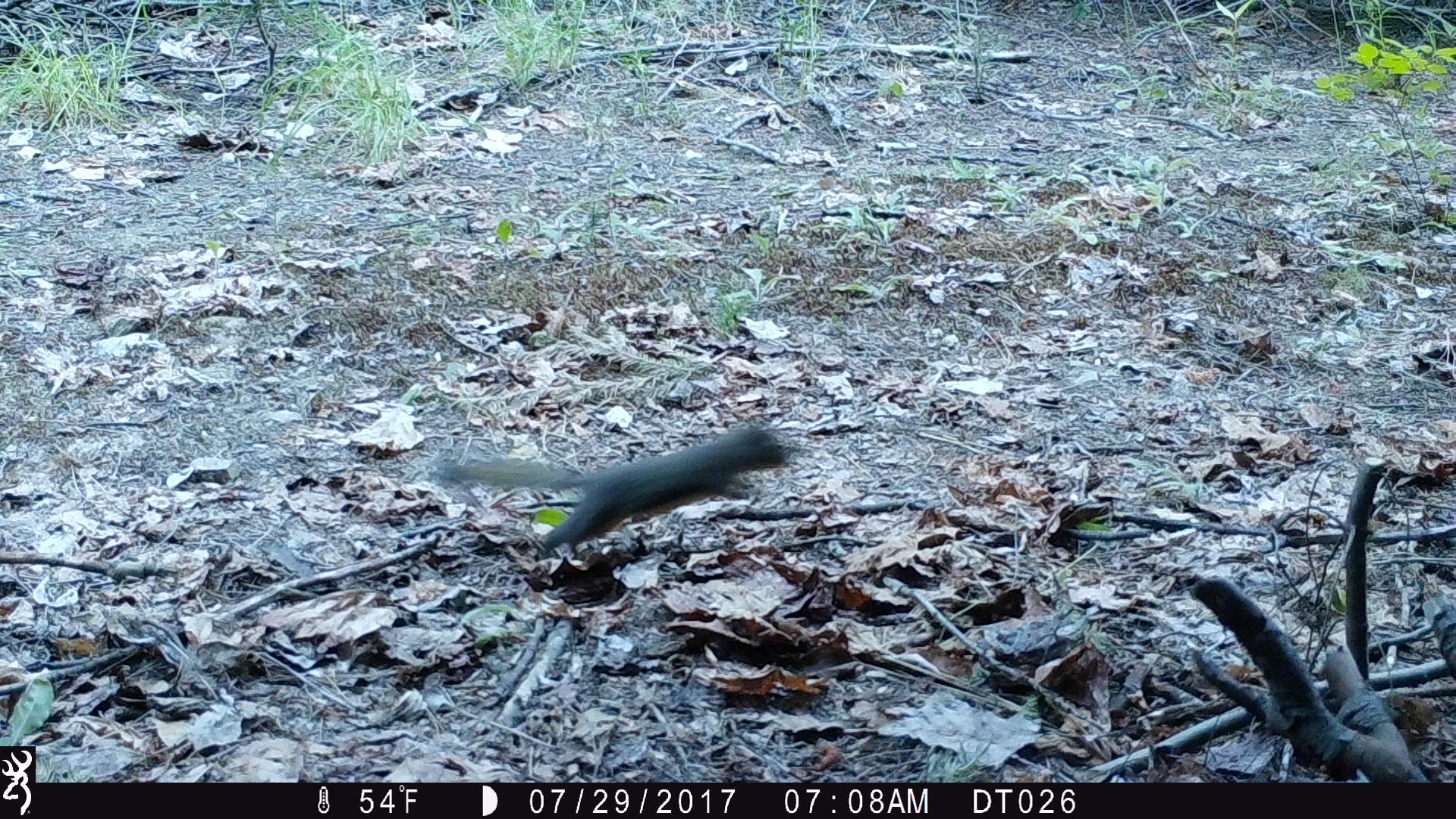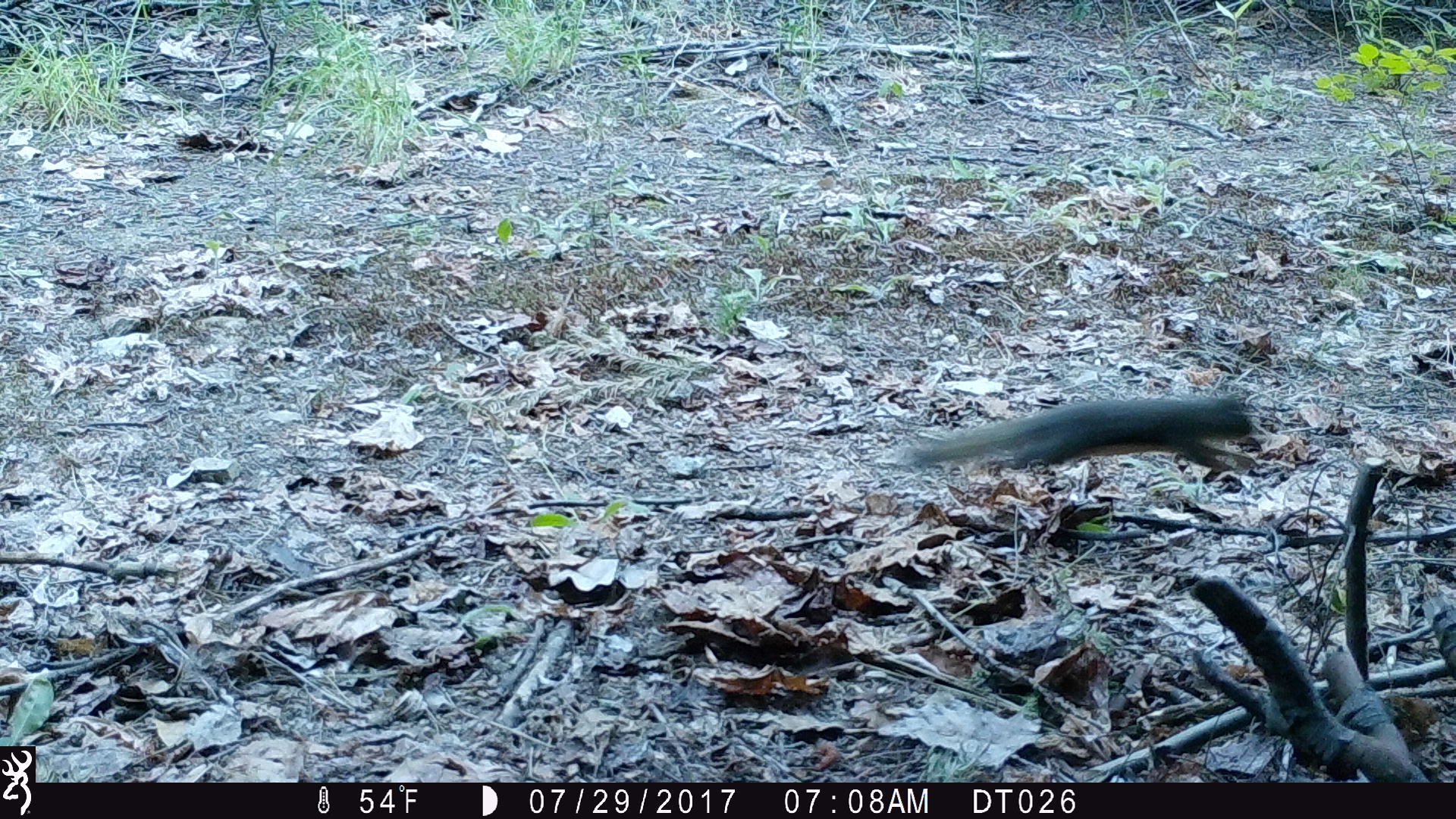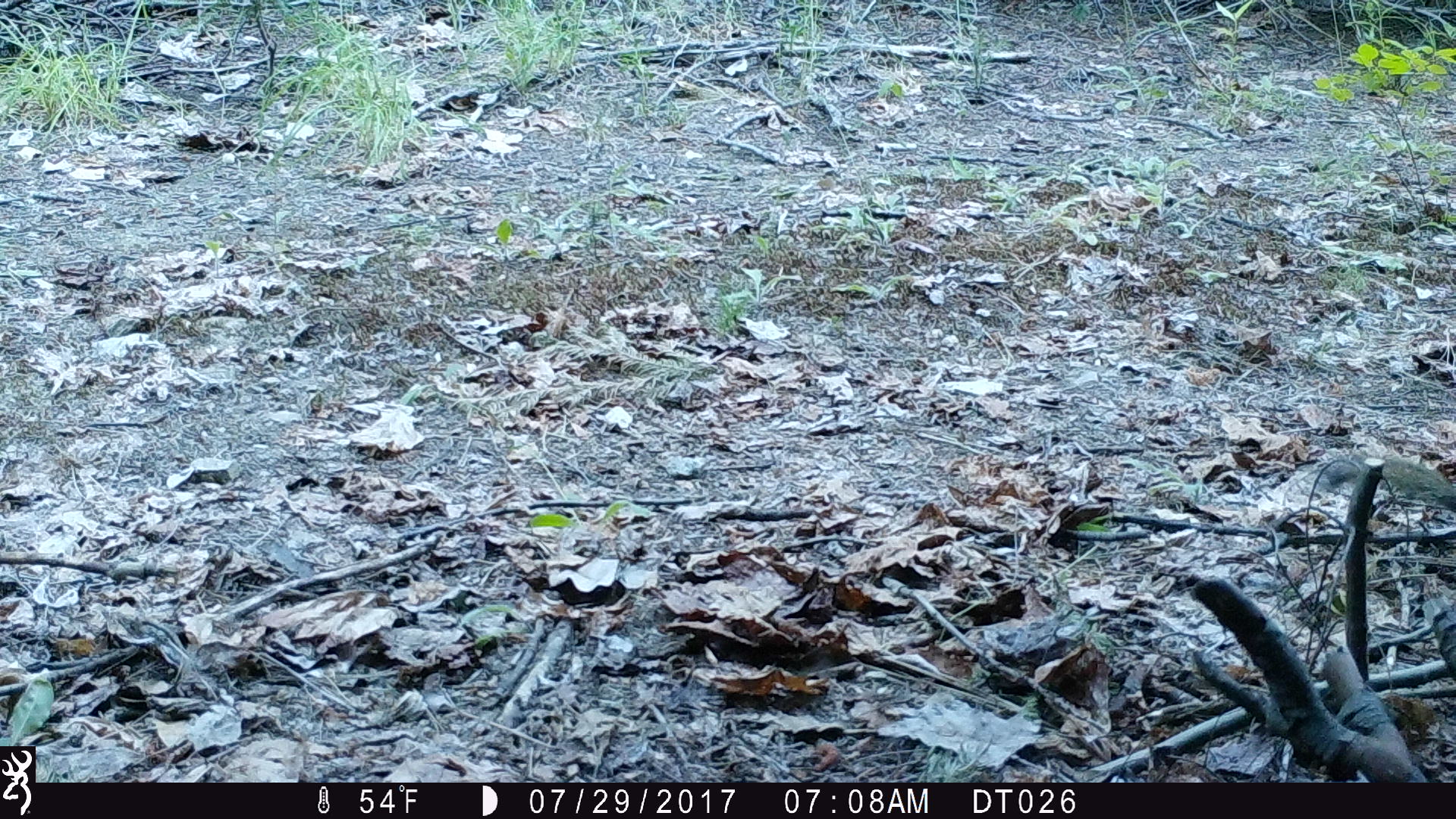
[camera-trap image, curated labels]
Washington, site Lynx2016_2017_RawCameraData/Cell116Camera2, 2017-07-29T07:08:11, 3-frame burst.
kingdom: Animalia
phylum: Chordata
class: Mammalia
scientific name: Mammalia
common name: small mammal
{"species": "small mammal (Mammalia)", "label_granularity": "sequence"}